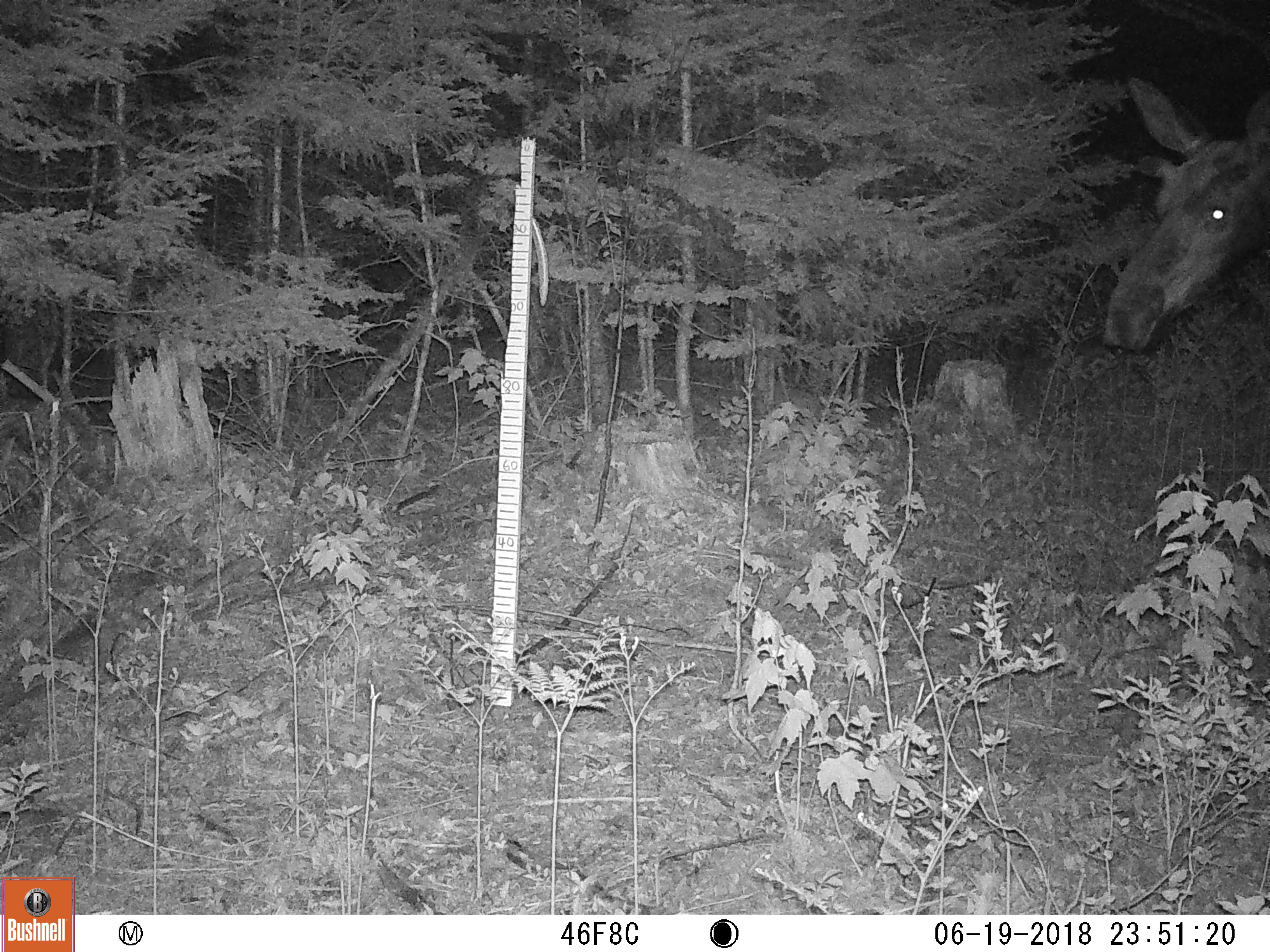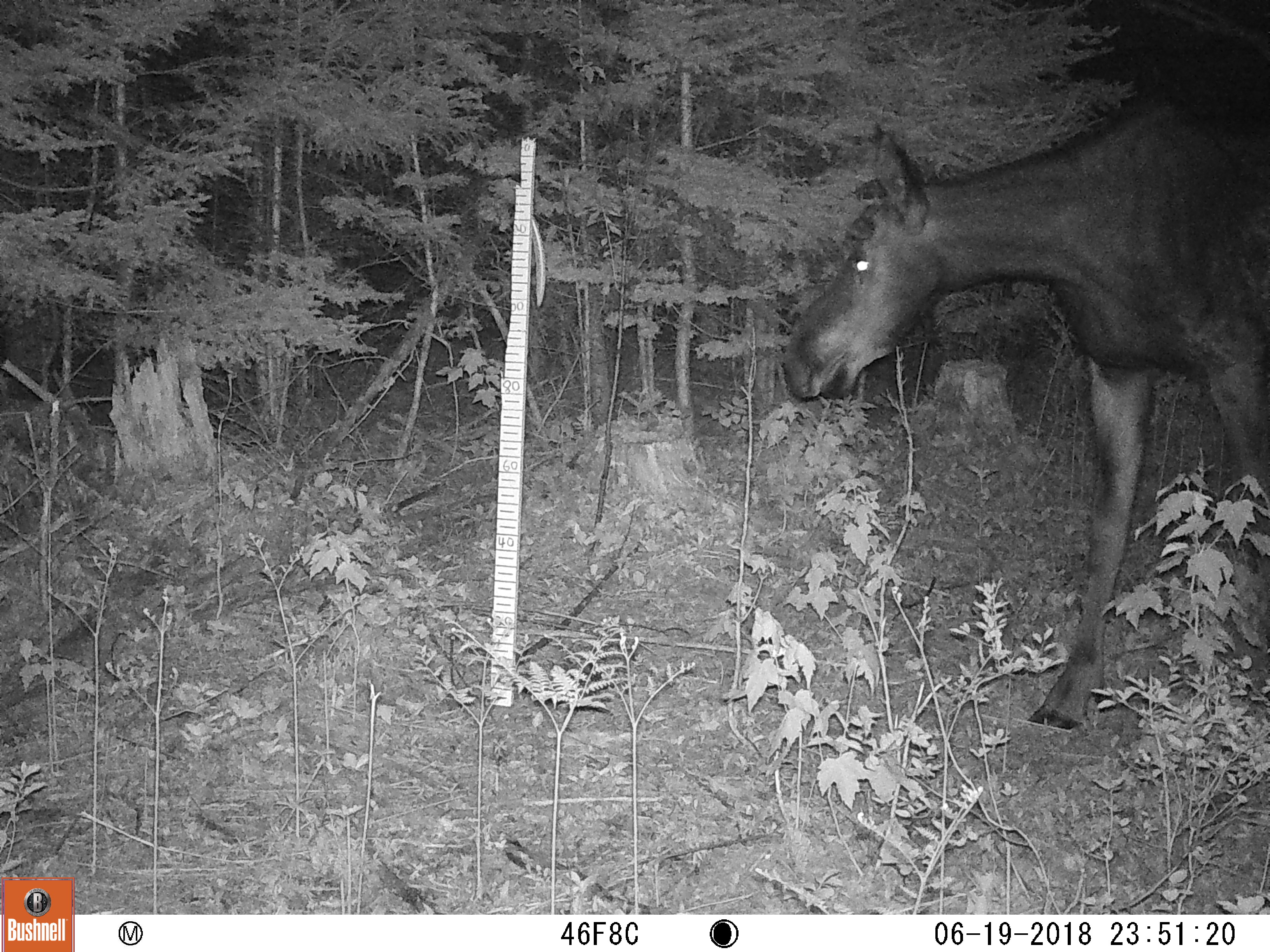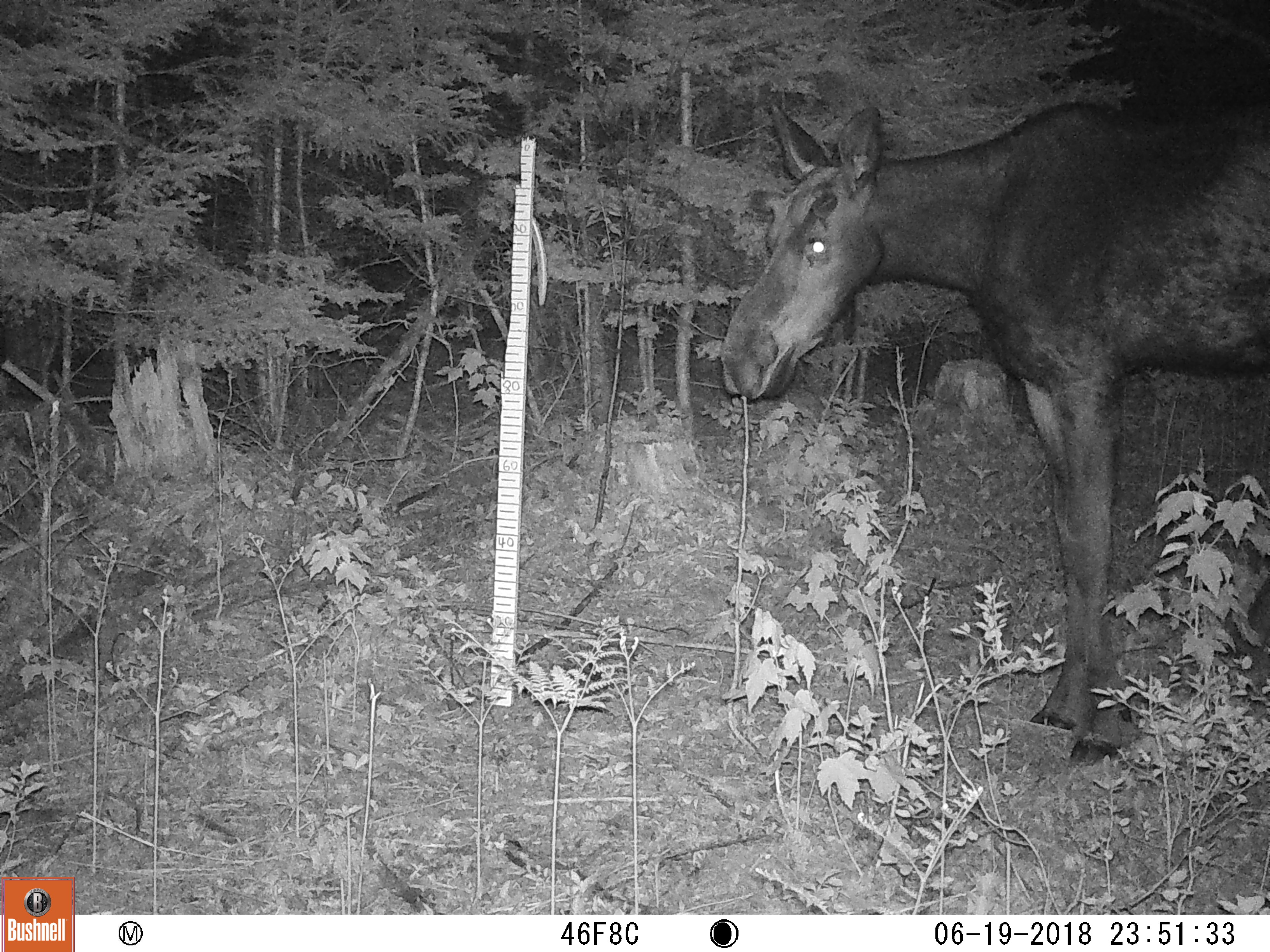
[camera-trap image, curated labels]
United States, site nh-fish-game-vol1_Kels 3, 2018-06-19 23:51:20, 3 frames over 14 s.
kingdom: Animalia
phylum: Chordata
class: Mammalia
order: Artiodactyla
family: Cervidae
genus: Alces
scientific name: Alces alces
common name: moose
Moose (Alces alces).